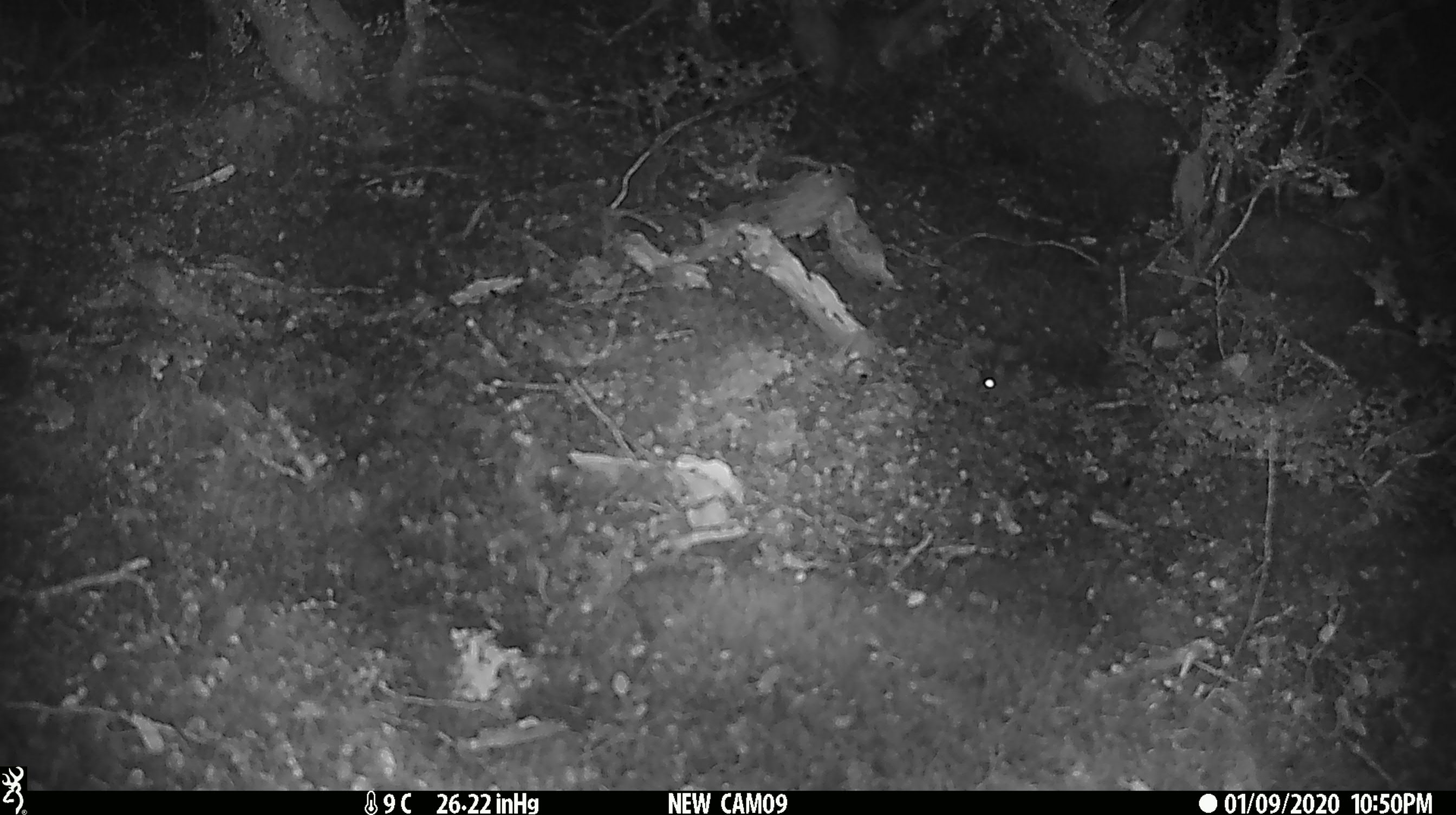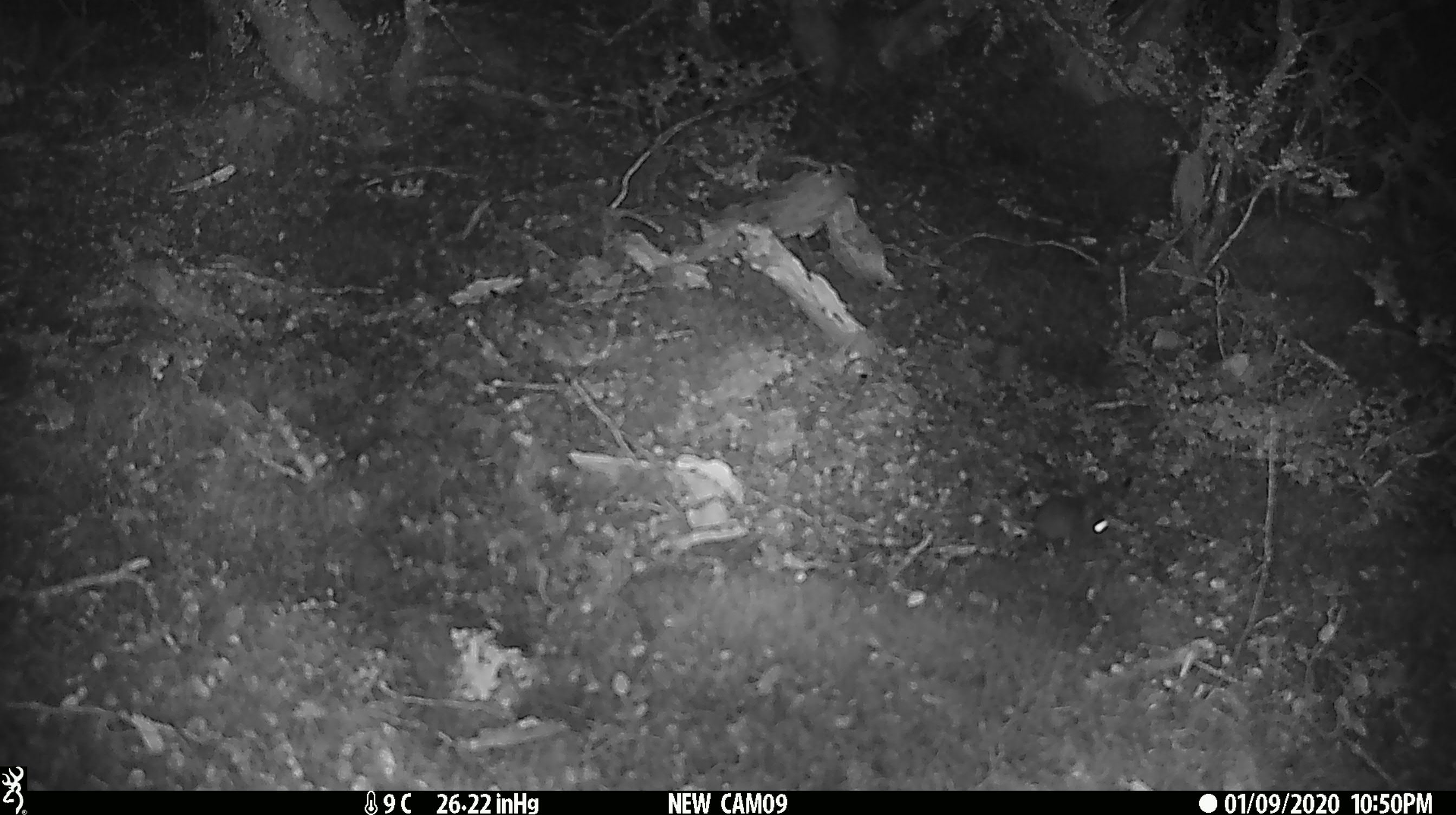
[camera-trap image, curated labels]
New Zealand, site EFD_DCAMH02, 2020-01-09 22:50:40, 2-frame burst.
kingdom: Animalia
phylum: Chordata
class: Mammalia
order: Rodentia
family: Muridae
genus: Mus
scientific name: Mus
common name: mouse